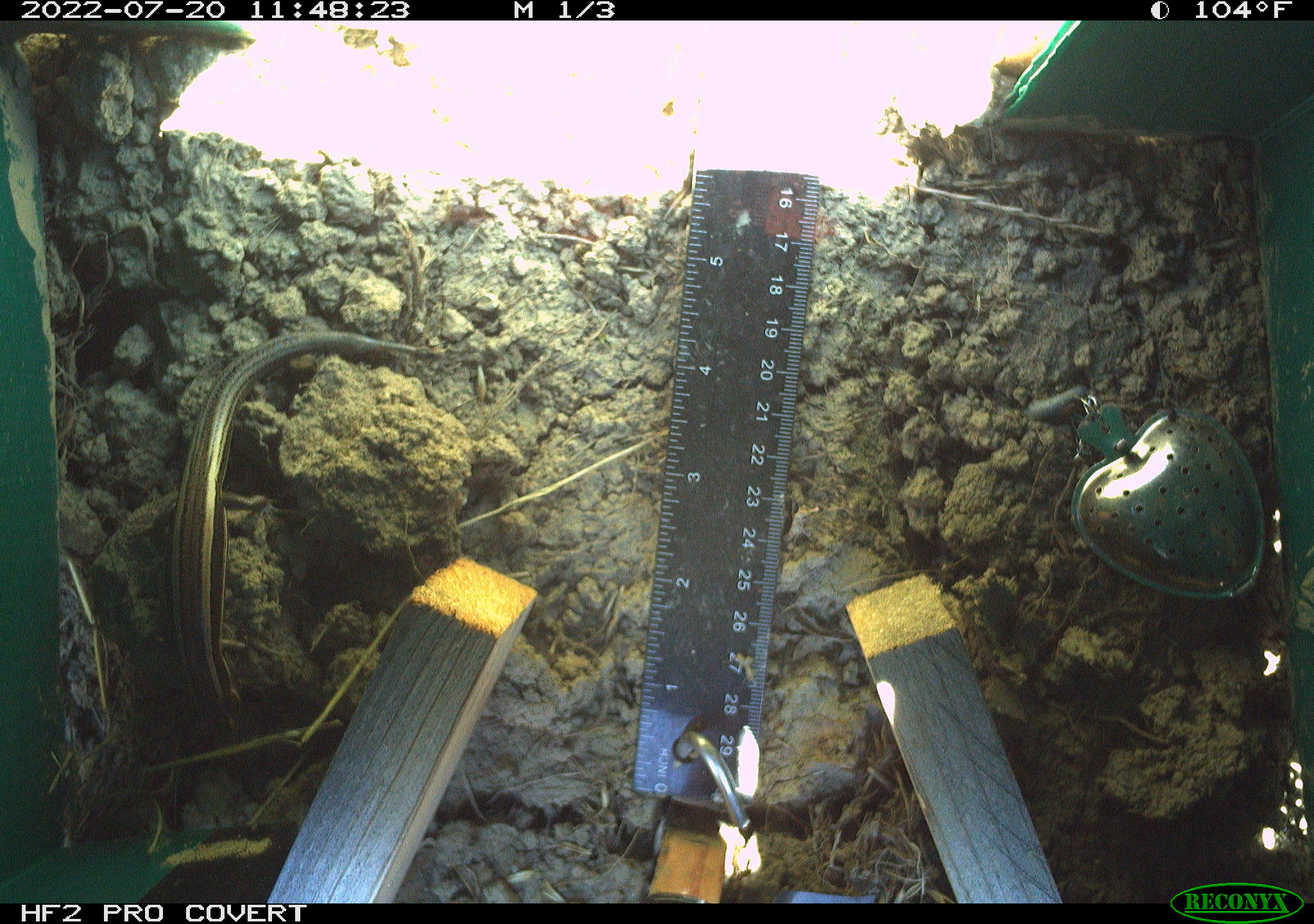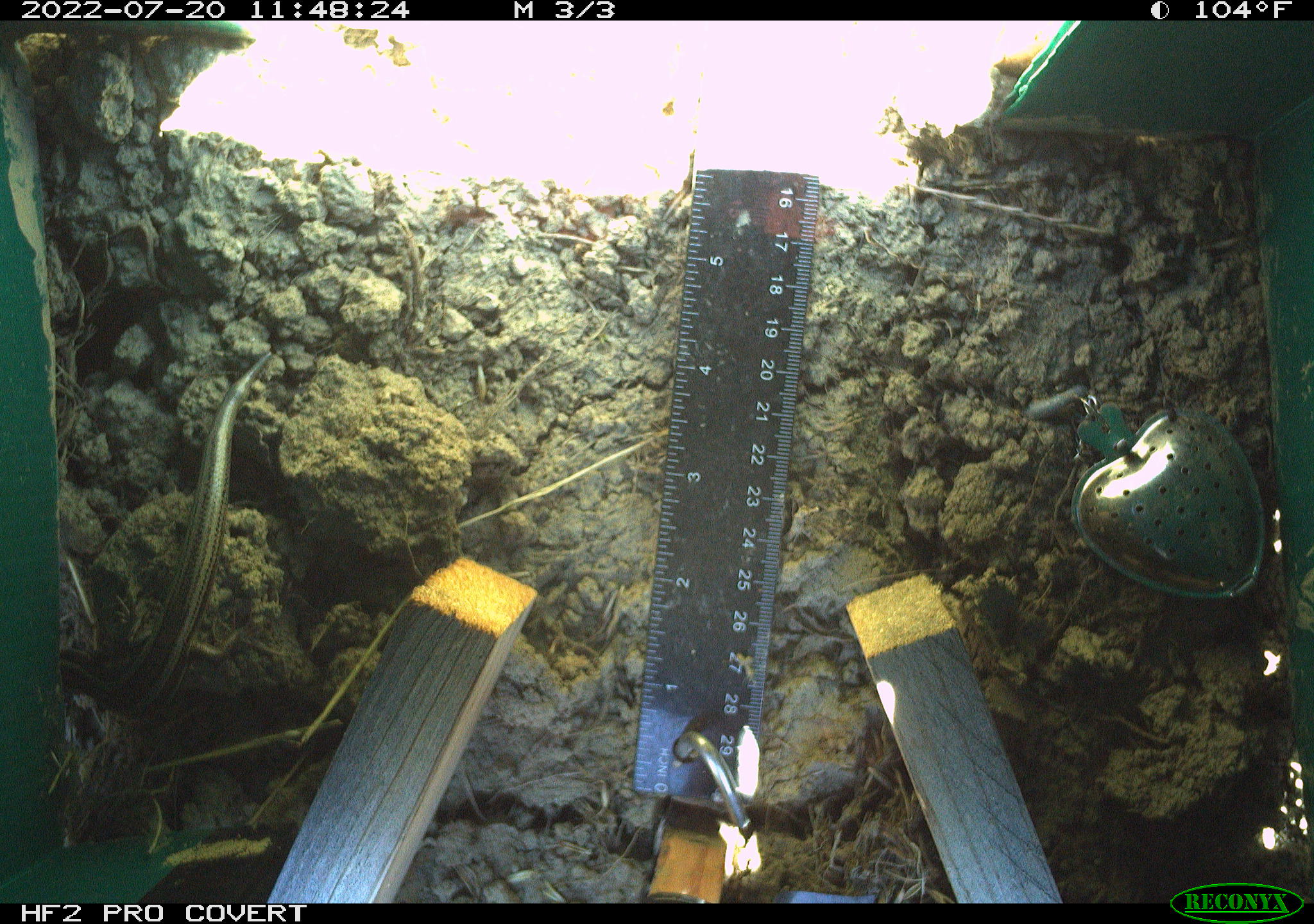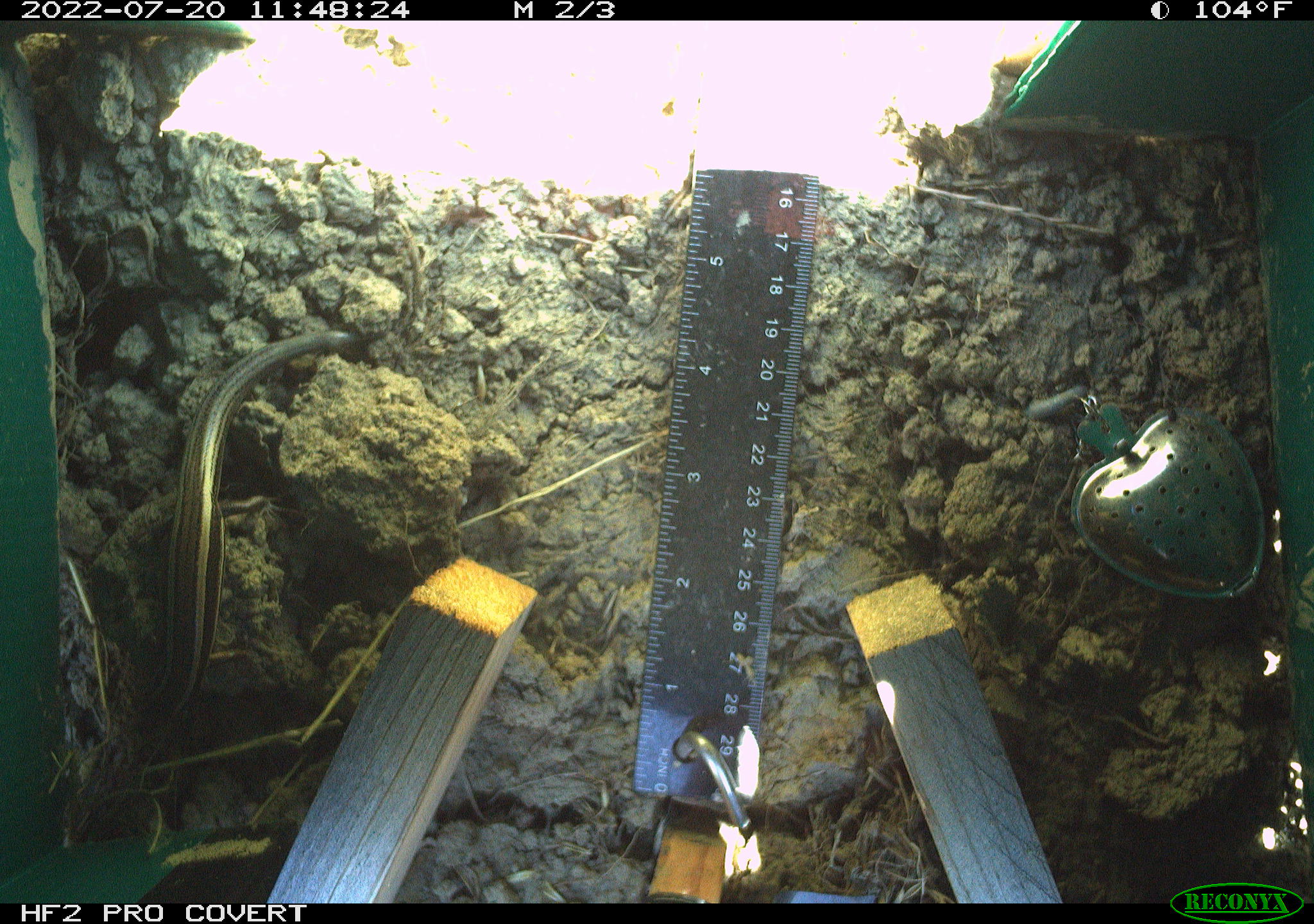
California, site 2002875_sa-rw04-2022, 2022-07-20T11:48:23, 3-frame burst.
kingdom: Animalia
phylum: Chordata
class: Reptilia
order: Squamata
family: Scincidae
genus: Plestiodon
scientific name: Plestiodon skiltonianus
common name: western skink